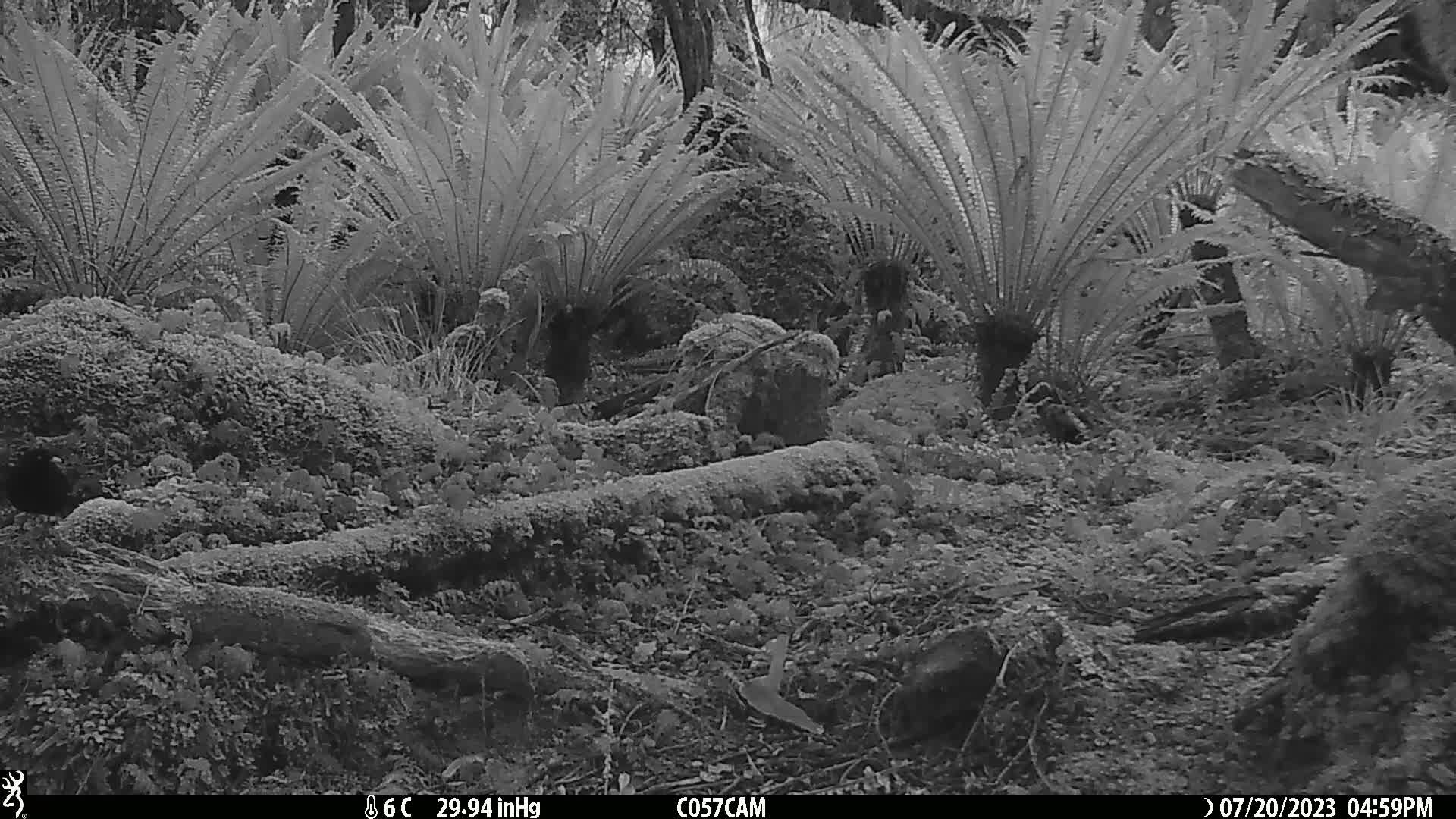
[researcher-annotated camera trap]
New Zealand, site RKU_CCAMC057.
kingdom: Animalia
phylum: Chordata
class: Aves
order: Passeriformes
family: Turdidae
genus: Turdus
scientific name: Turdus merula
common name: eurasian blackbird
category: blackbird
Blackbird (eurasian blackbird) (Turdus merula).